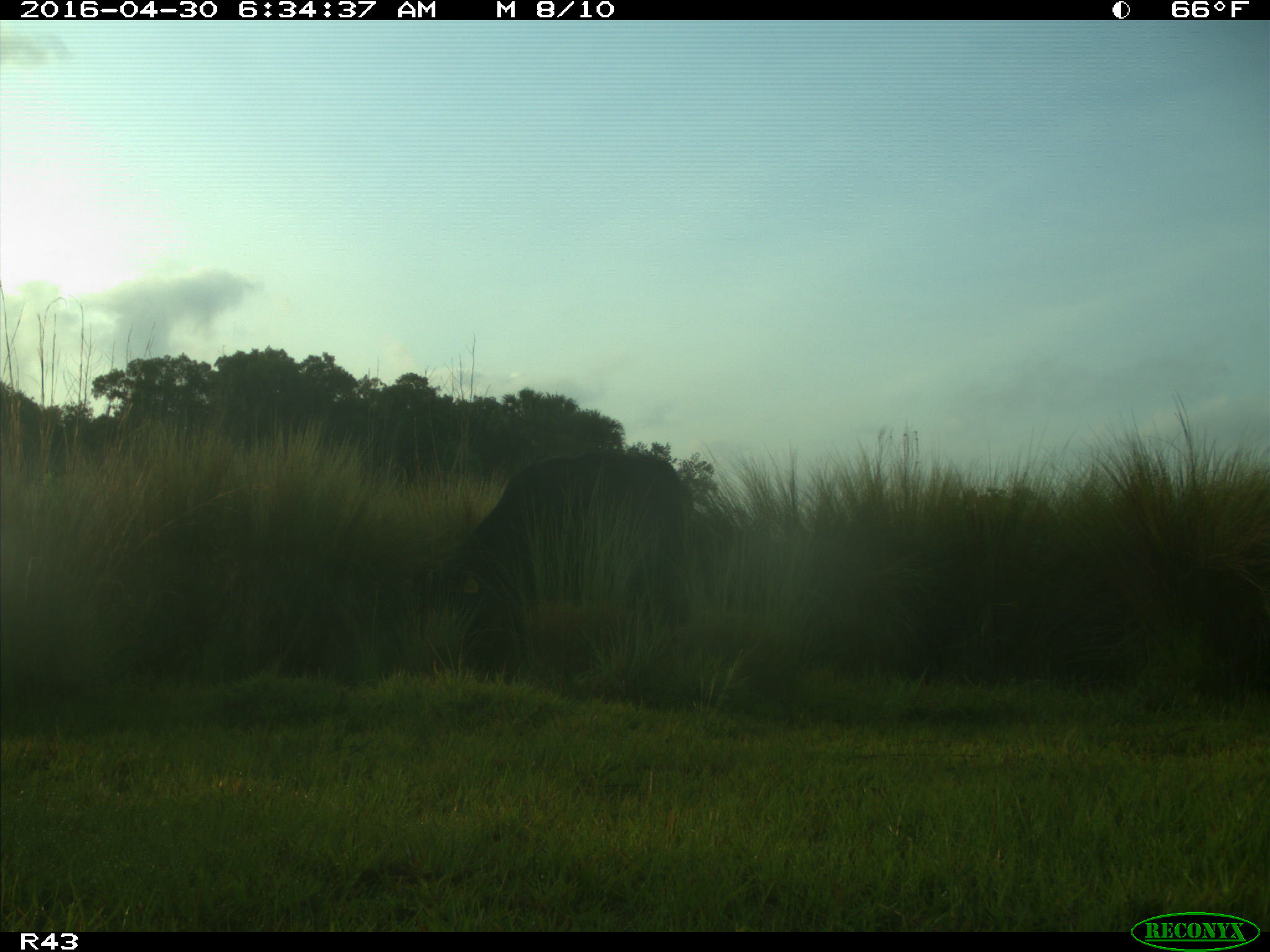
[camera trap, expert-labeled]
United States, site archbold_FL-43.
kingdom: Animalia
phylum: Chordata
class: Mammalia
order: Artiodactyla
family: Bovidae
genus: Bos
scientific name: Bos taurus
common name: domestic cow